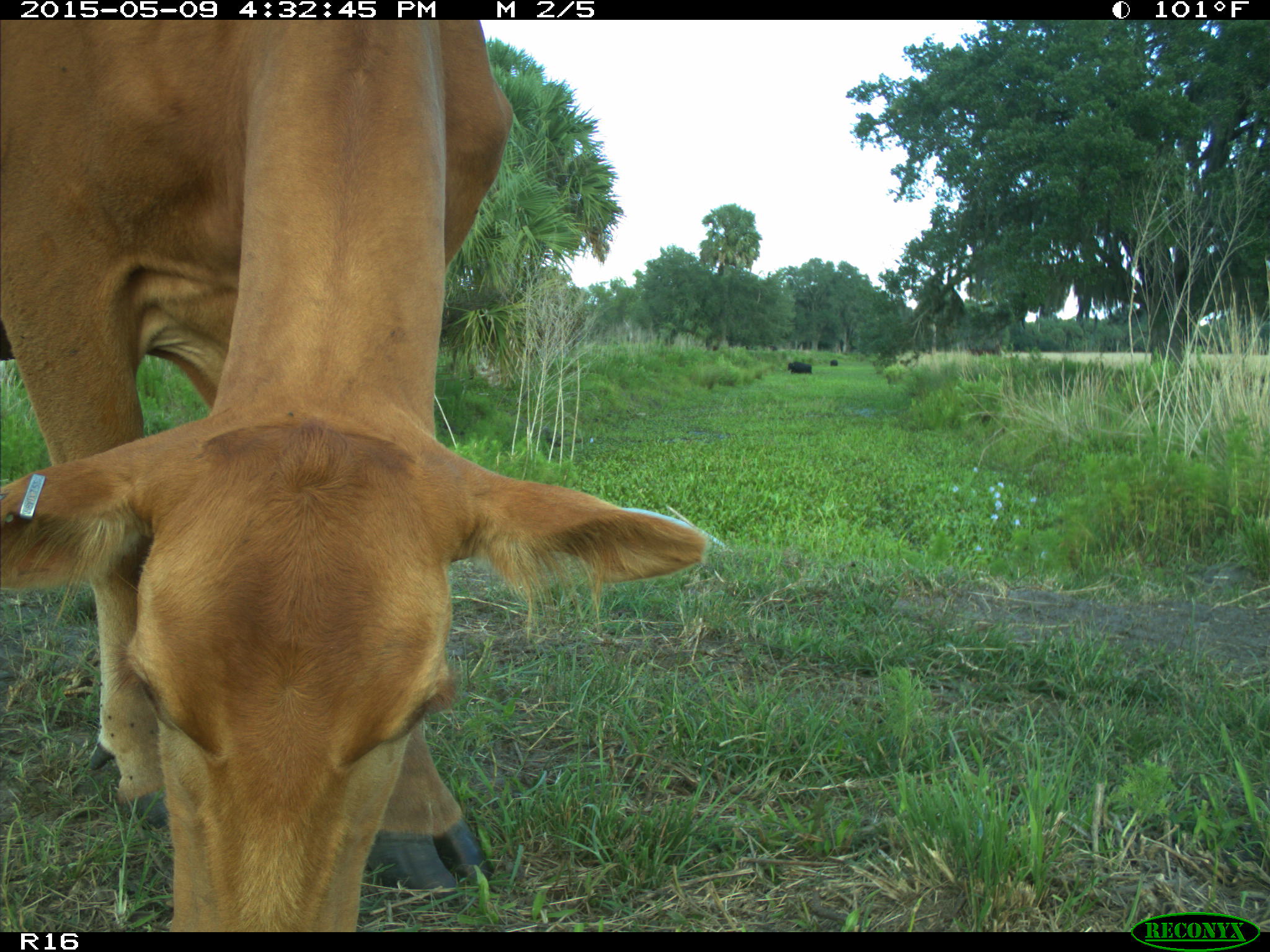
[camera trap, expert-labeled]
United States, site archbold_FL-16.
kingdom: Animalia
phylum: Chordata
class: Mammalia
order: Artiodactyla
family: Bovidae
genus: Bos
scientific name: Bos taurus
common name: domestic cow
Bos taurus (domestic cow).